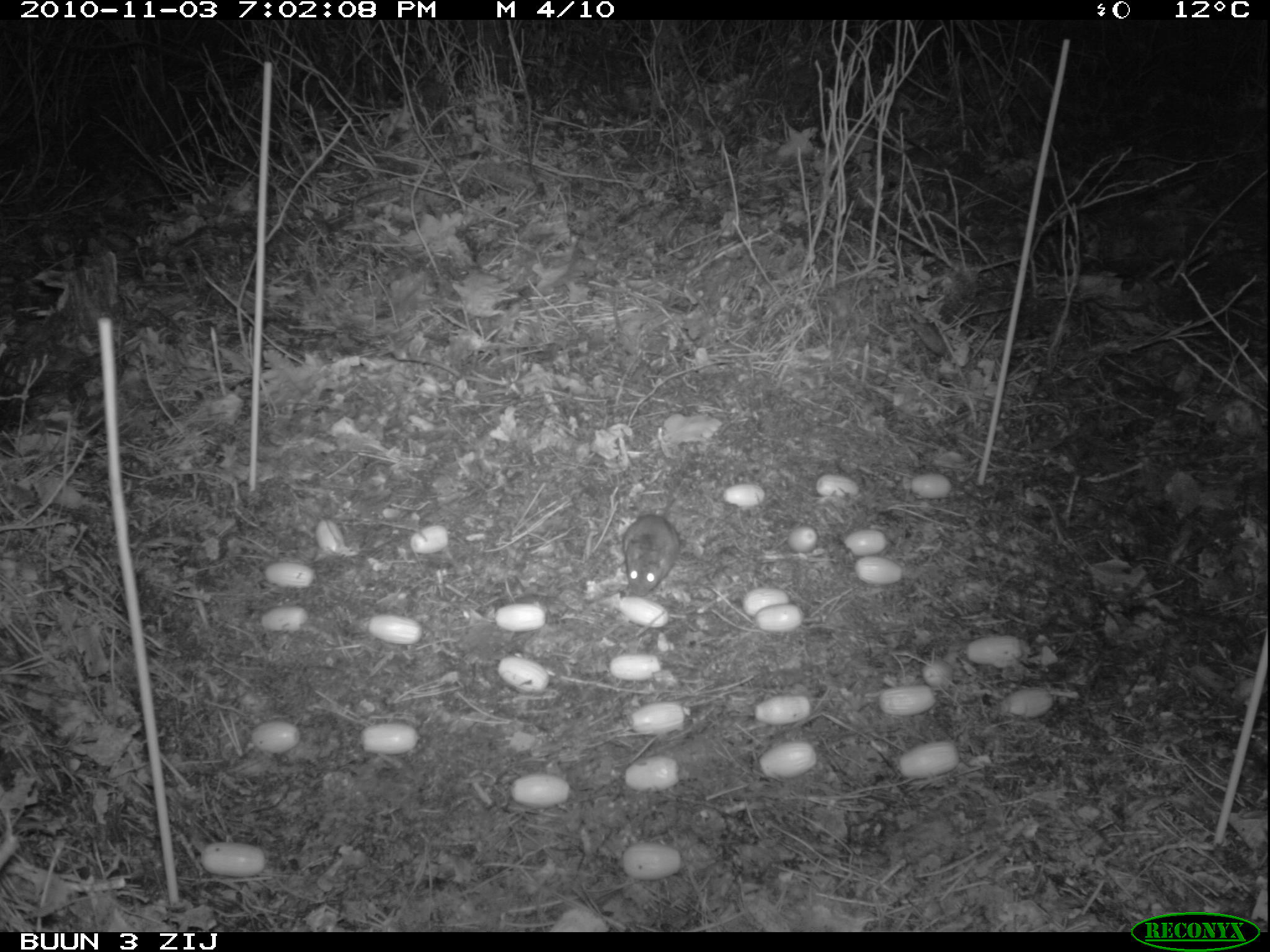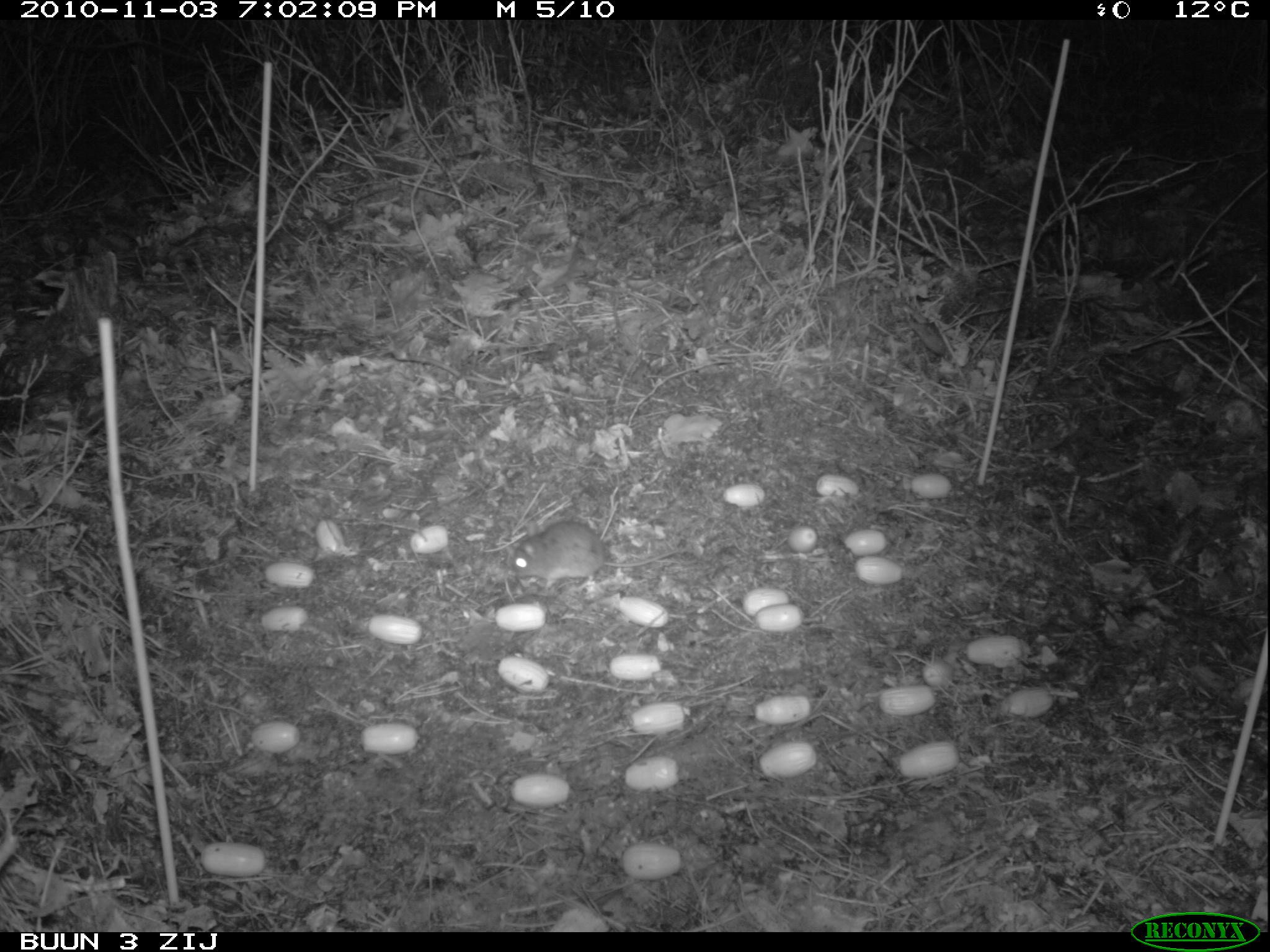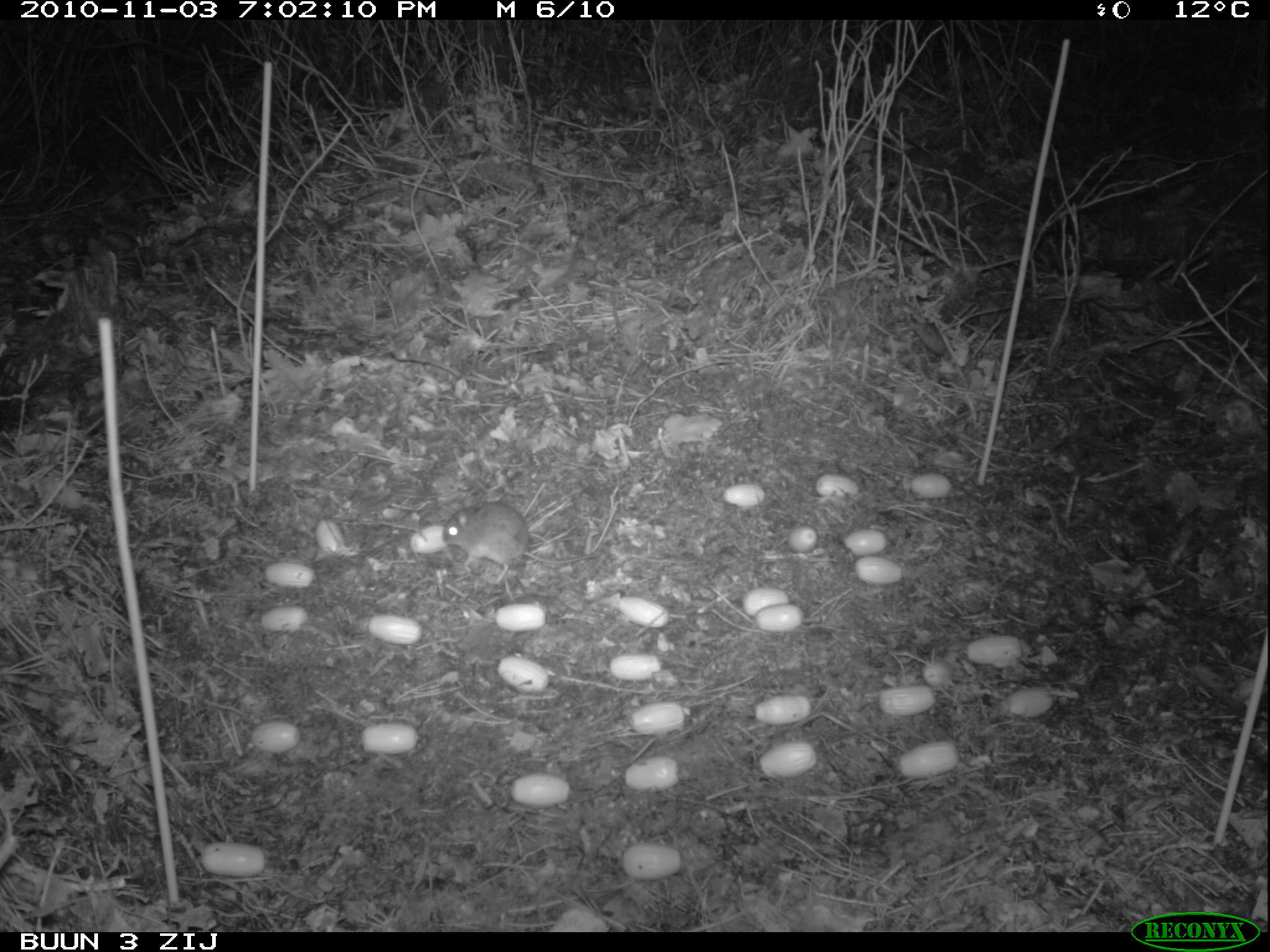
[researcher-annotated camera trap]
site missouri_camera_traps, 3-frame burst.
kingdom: Animalia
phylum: Chordata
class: Mammalia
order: Rodentia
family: Muridae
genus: Apodemus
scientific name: Apodemus sylvaticus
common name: wood mouse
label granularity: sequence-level